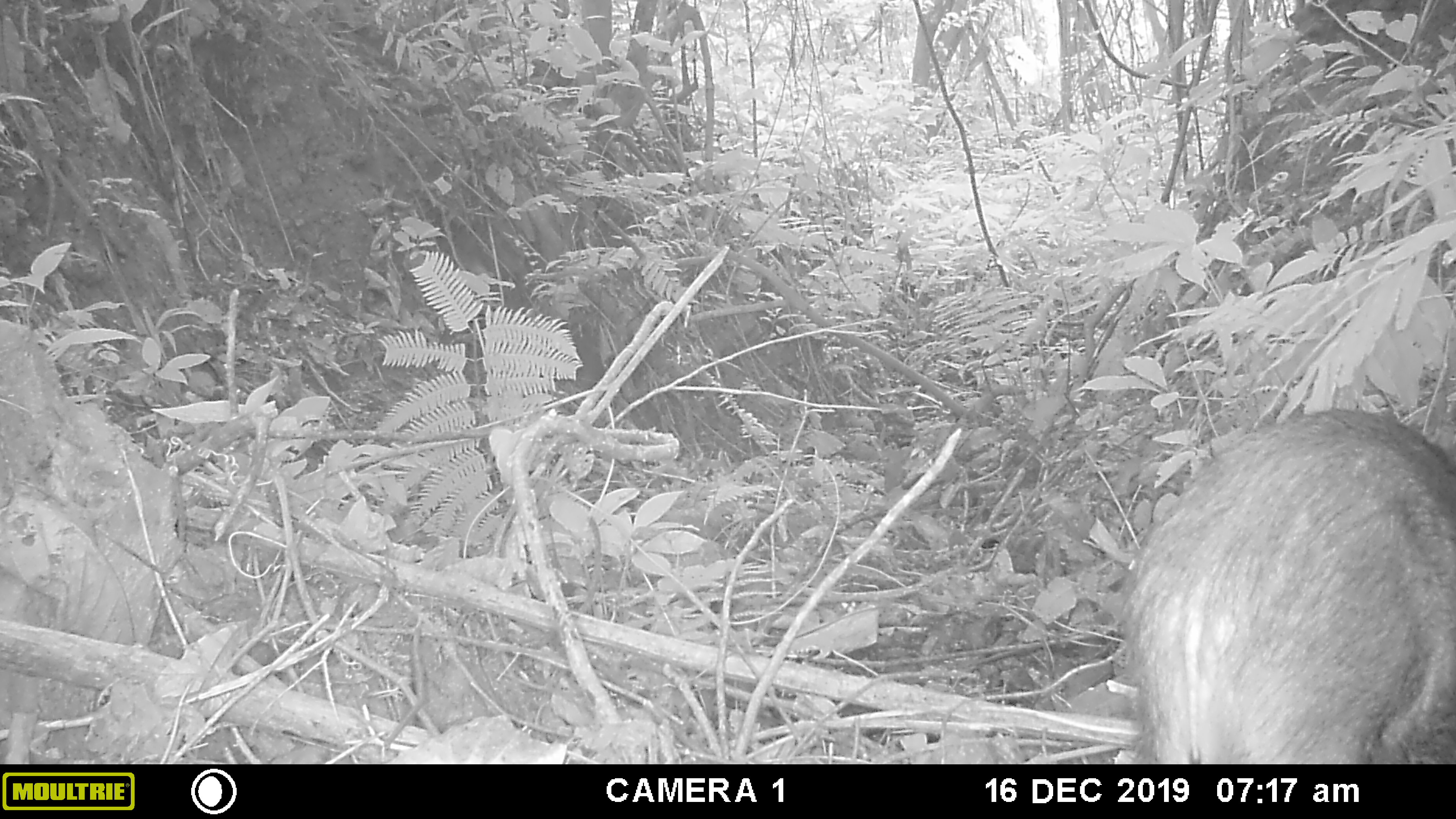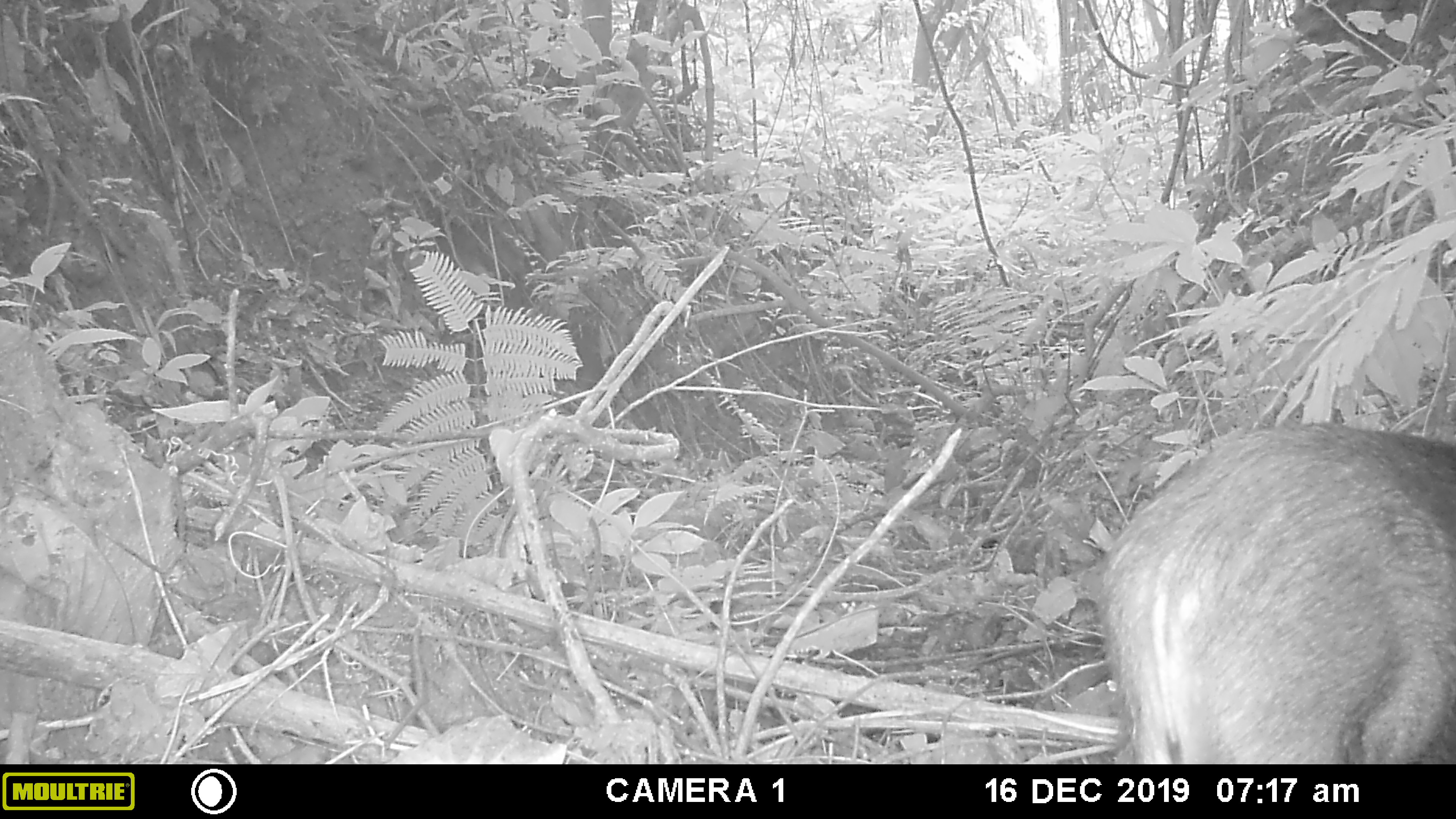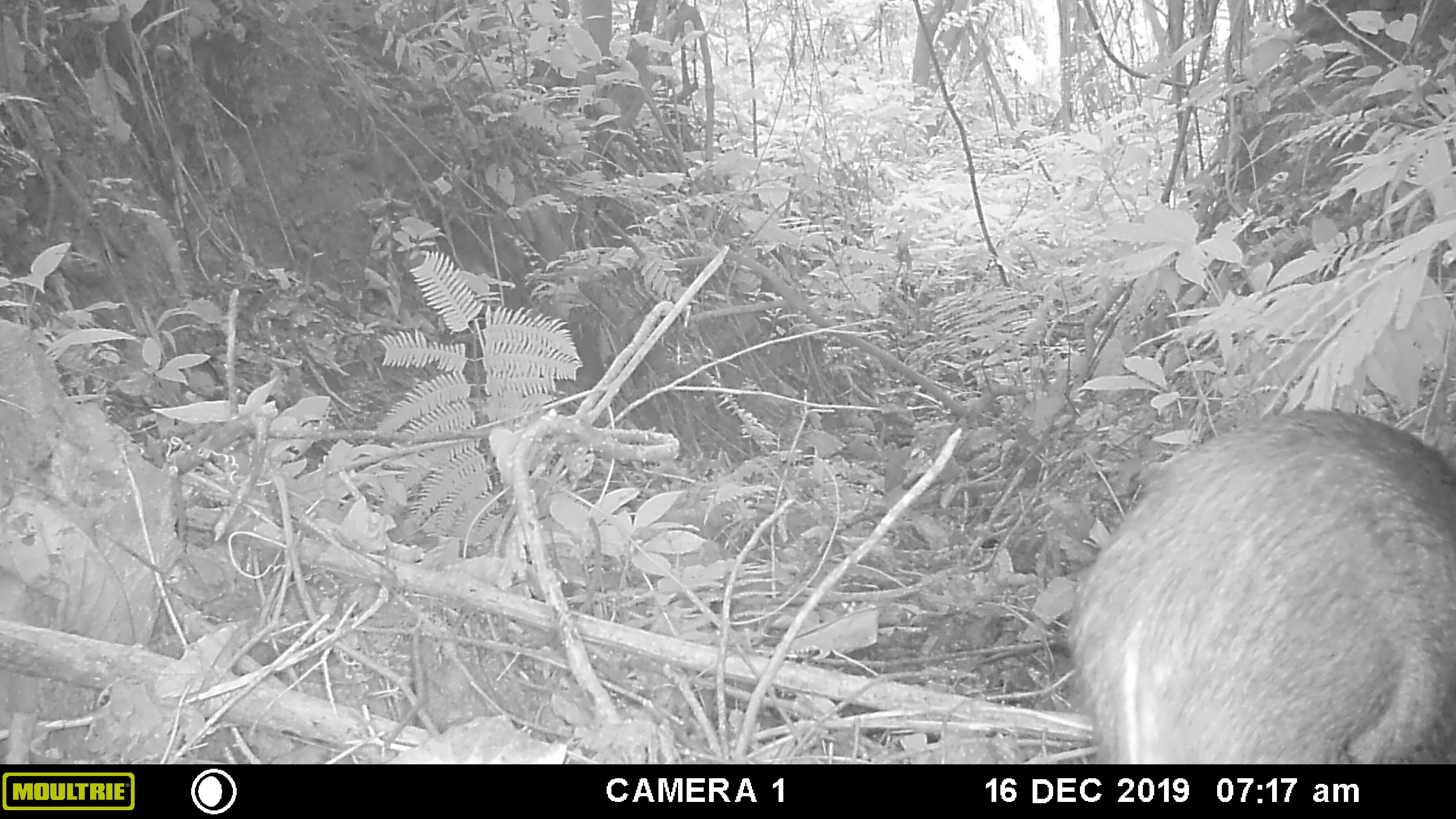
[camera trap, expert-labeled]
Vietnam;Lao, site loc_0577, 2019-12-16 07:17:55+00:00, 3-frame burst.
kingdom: Animalia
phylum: Chordata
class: Mammalia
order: Artiodactyla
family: Suidae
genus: Sus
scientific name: Sus scrofa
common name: eurasian wild pig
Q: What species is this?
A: Eurasian wild pig (Sus scrofa).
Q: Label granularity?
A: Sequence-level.